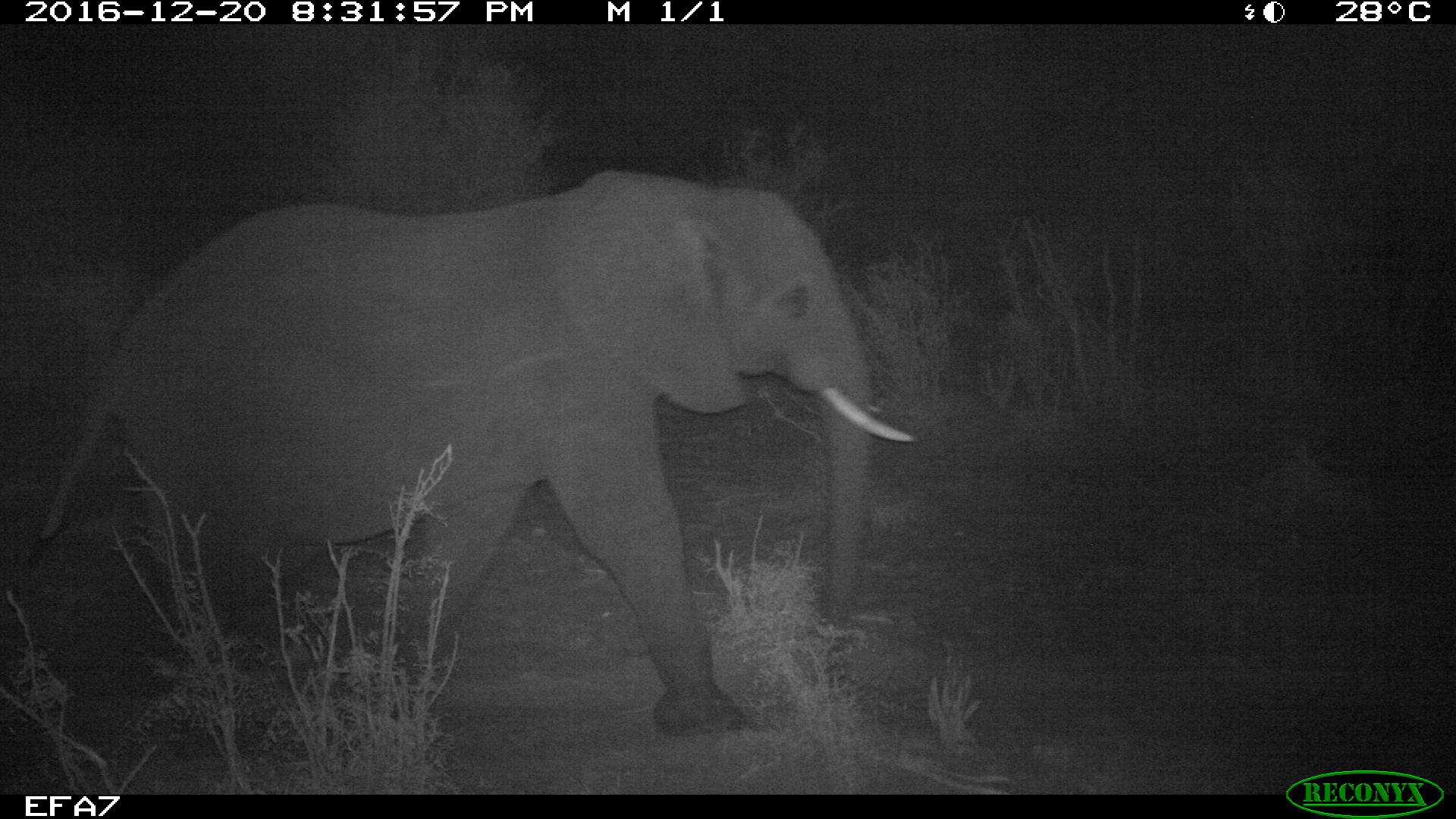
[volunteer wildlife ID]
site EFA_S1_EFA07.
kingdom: Animalia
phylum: Chordata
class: Mammalia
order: Proboscidea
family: Elephantidae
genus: Loxodonta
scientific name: Loxodonta africana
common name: african bush elephant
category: elephant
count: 1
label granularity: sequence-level